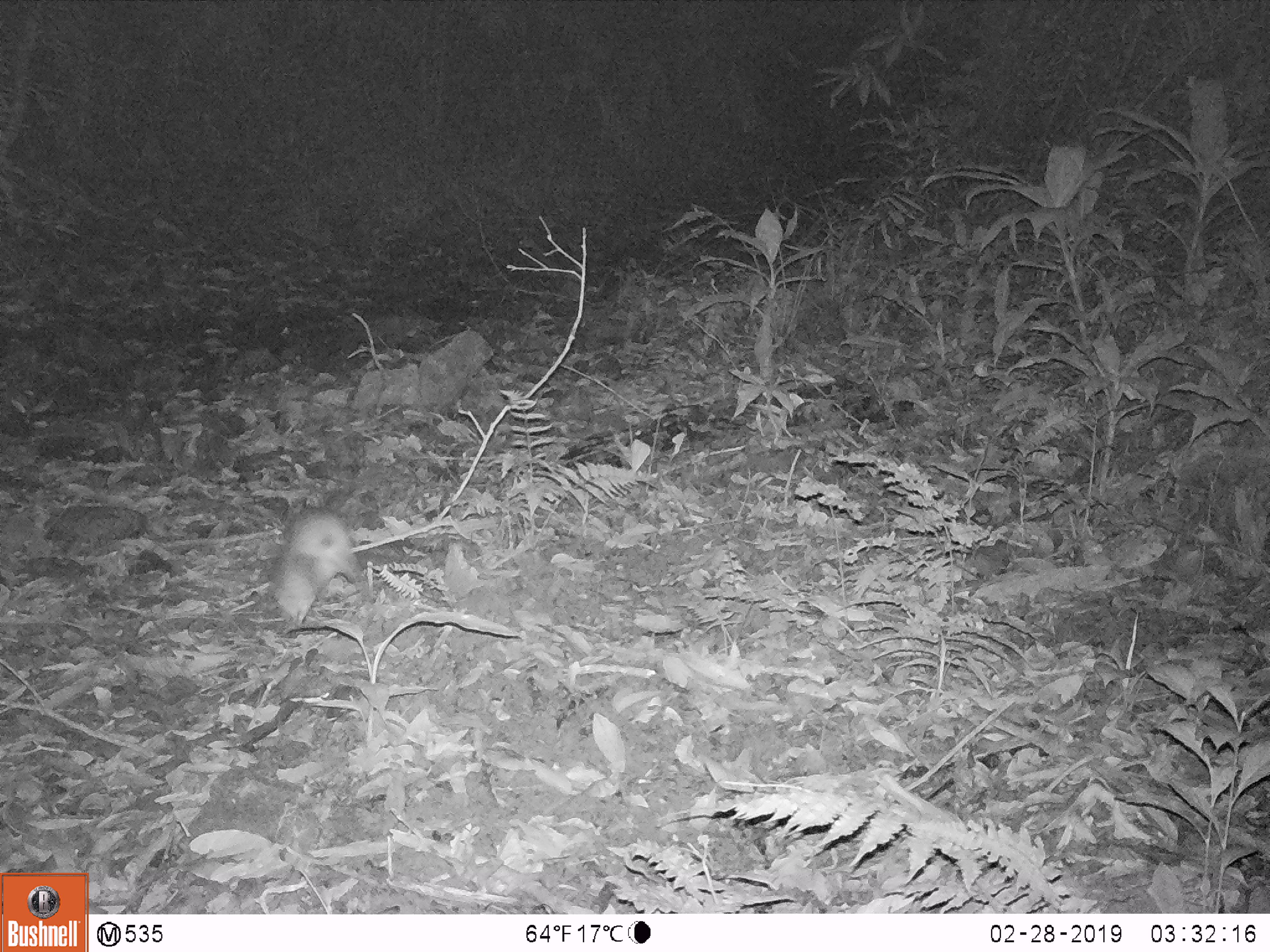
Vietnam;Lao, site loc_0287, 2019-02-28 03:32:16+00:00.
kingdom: Animalia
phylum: Chordata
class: Mammalia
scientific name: Mammalia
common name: mammal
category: unidentified small mammal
Unidentified small mammal (mammal) (Mammalia). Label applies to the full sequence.